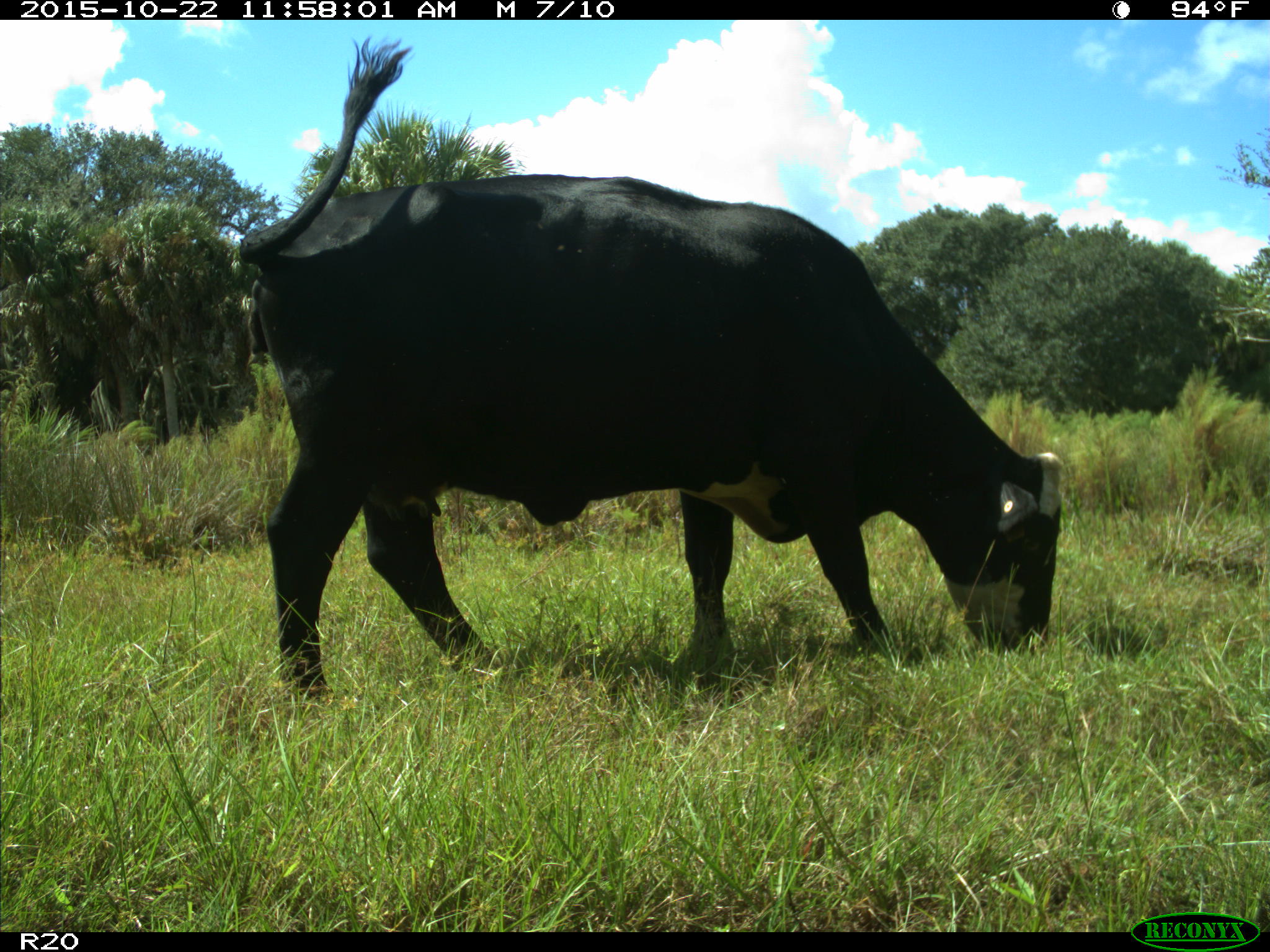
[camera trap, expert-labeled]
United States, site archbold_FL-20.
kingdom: Animalia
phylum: Chordata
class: Mammalia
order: Artiodactyla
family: Bovidae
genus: Bos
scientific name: Bos taurus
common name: domestic cow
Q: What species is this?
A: Bos taurus (domestic cow).